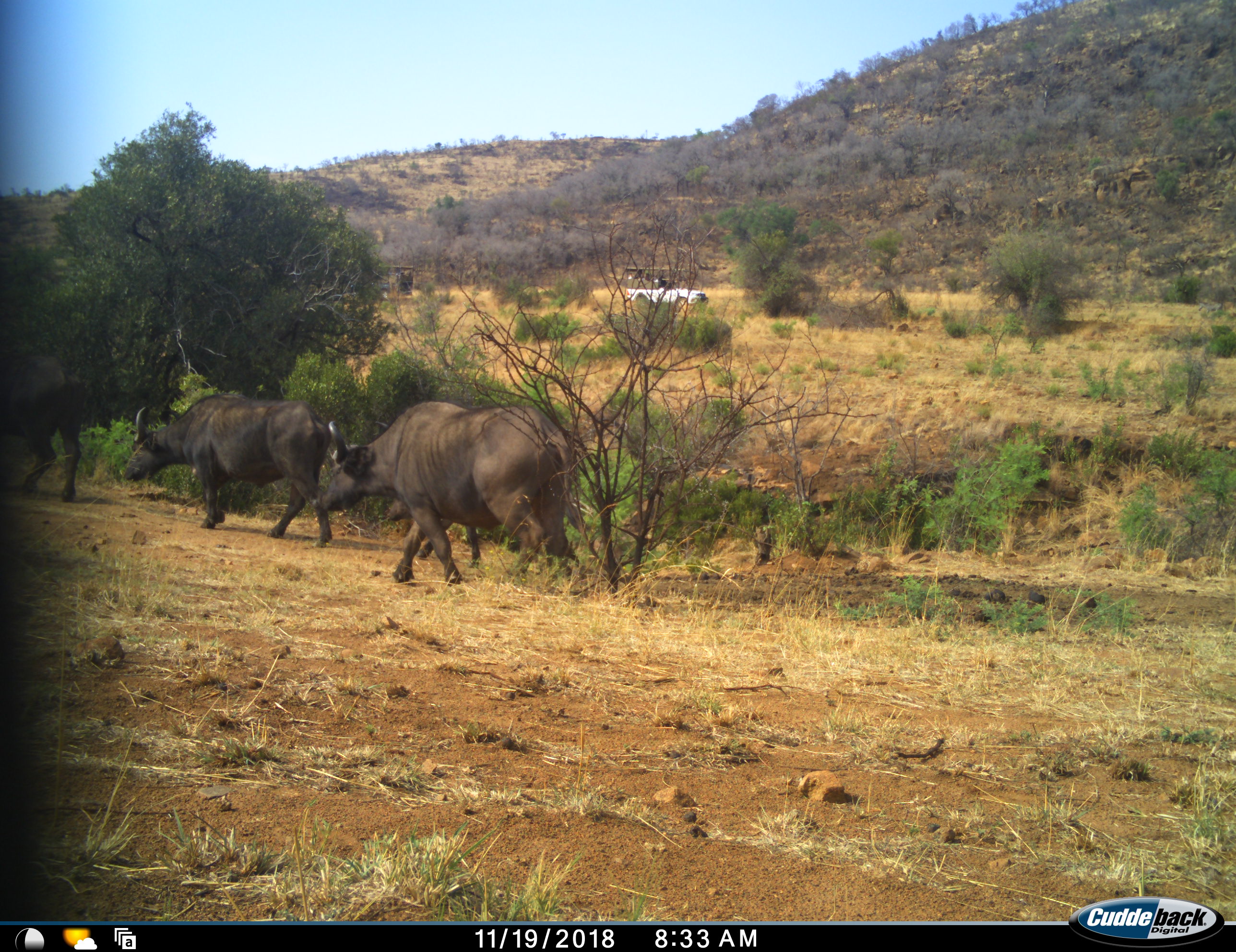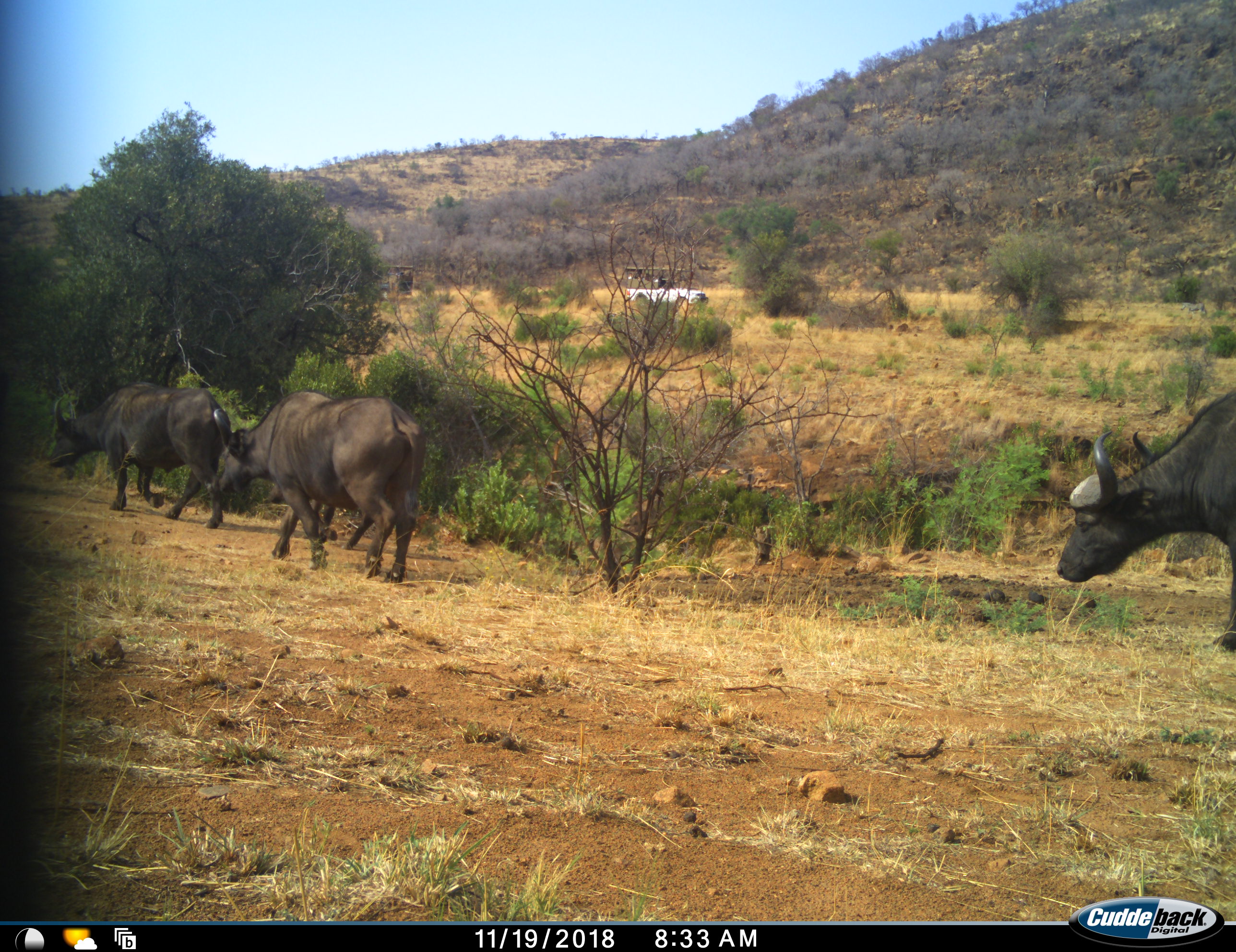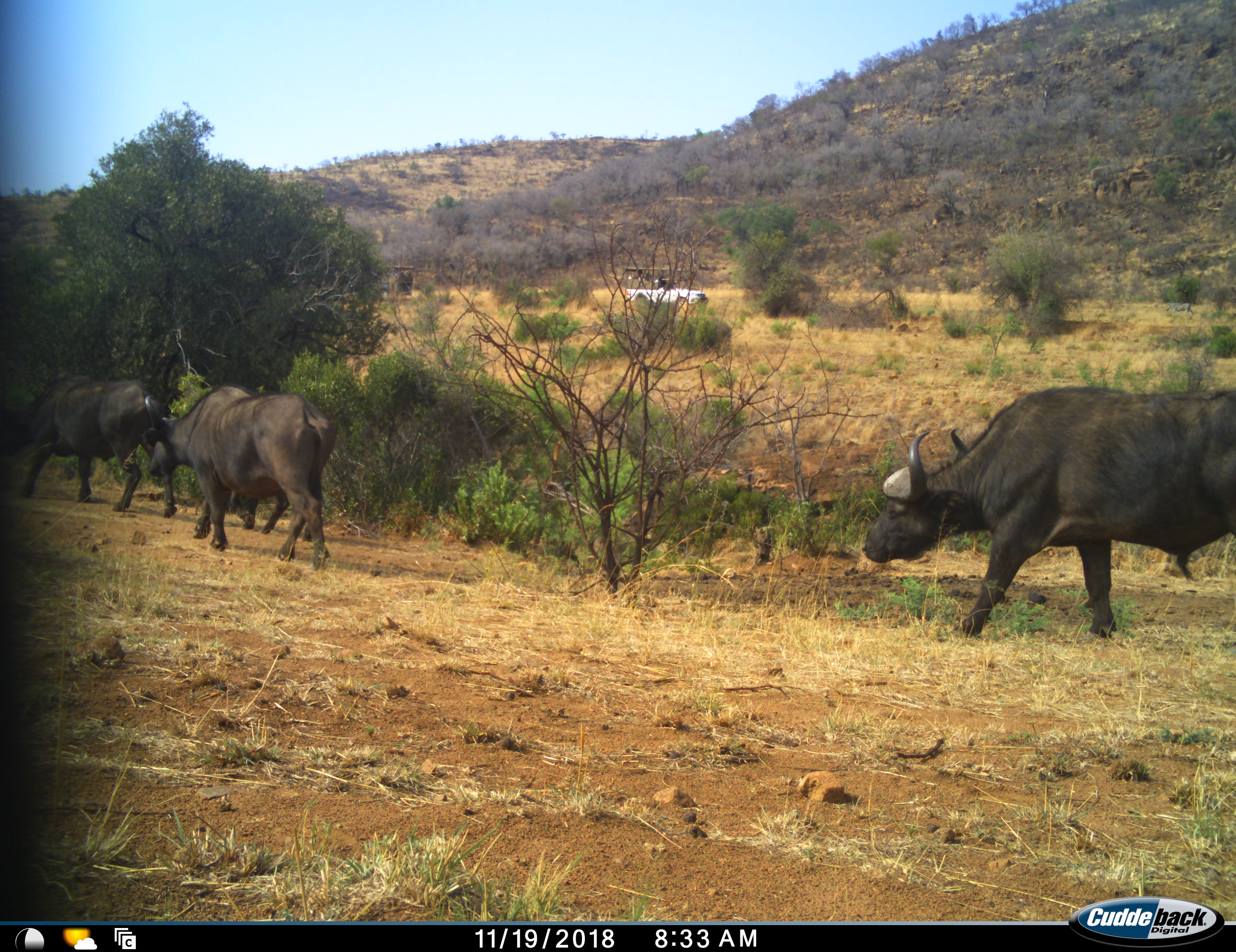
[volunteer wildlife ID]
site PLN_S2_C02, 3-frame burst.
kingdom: Animalia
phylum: Chordata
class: Mammalia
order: Artiodactyla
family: Bovidae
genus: Syncerus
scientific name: Syncerus caffer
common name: african buffalo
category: buffalo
Buffalo (african buffalo) (Syncerus caffer), count 4. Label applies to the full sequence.